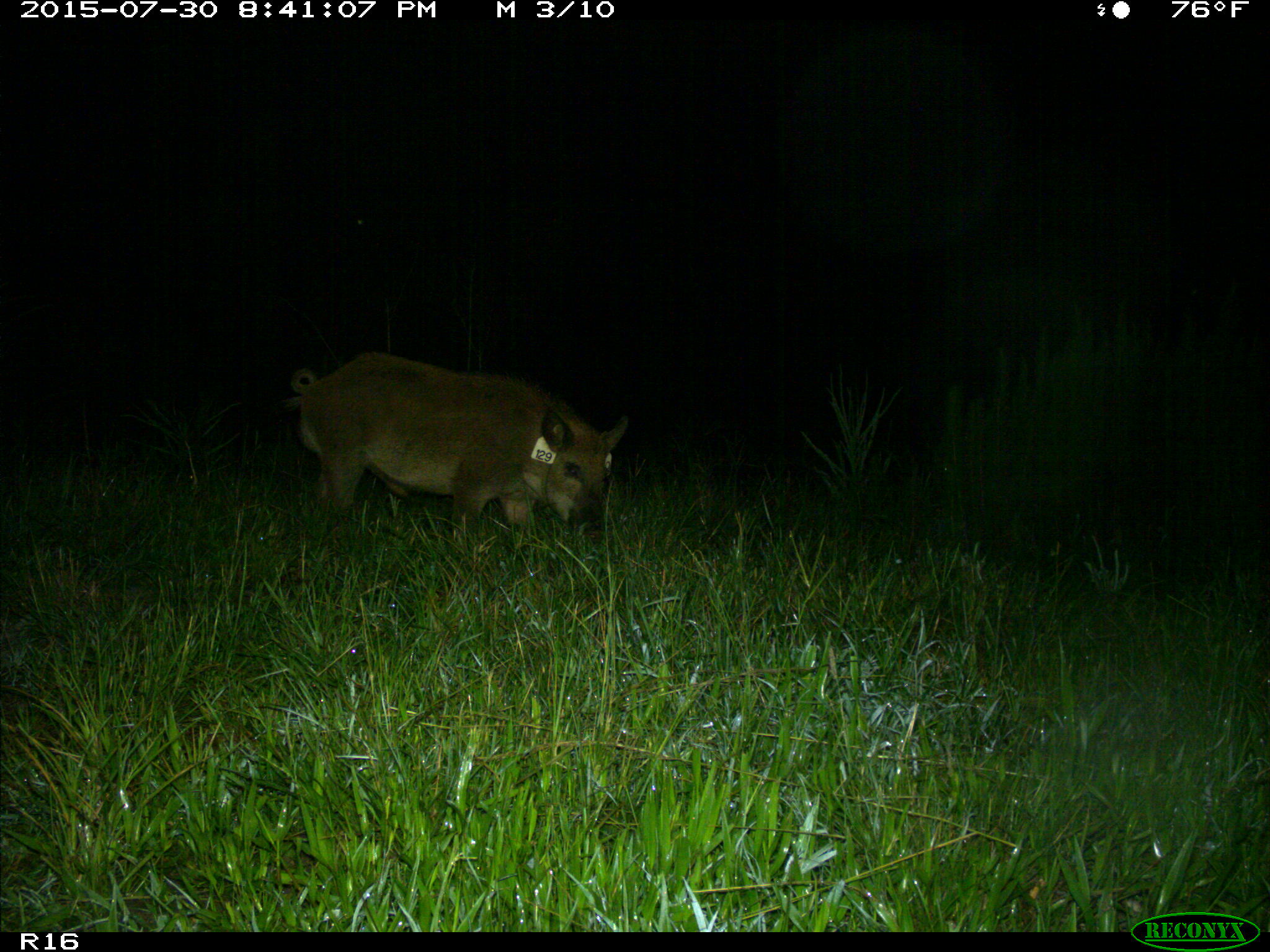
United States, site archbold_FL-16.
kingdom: Animalia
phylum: Chordata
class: Mammalia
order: Artiodactyla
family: Suidae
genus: Sus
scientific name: Sus scrofa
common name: wild boar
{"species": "Sus scrofa (wild boar)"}